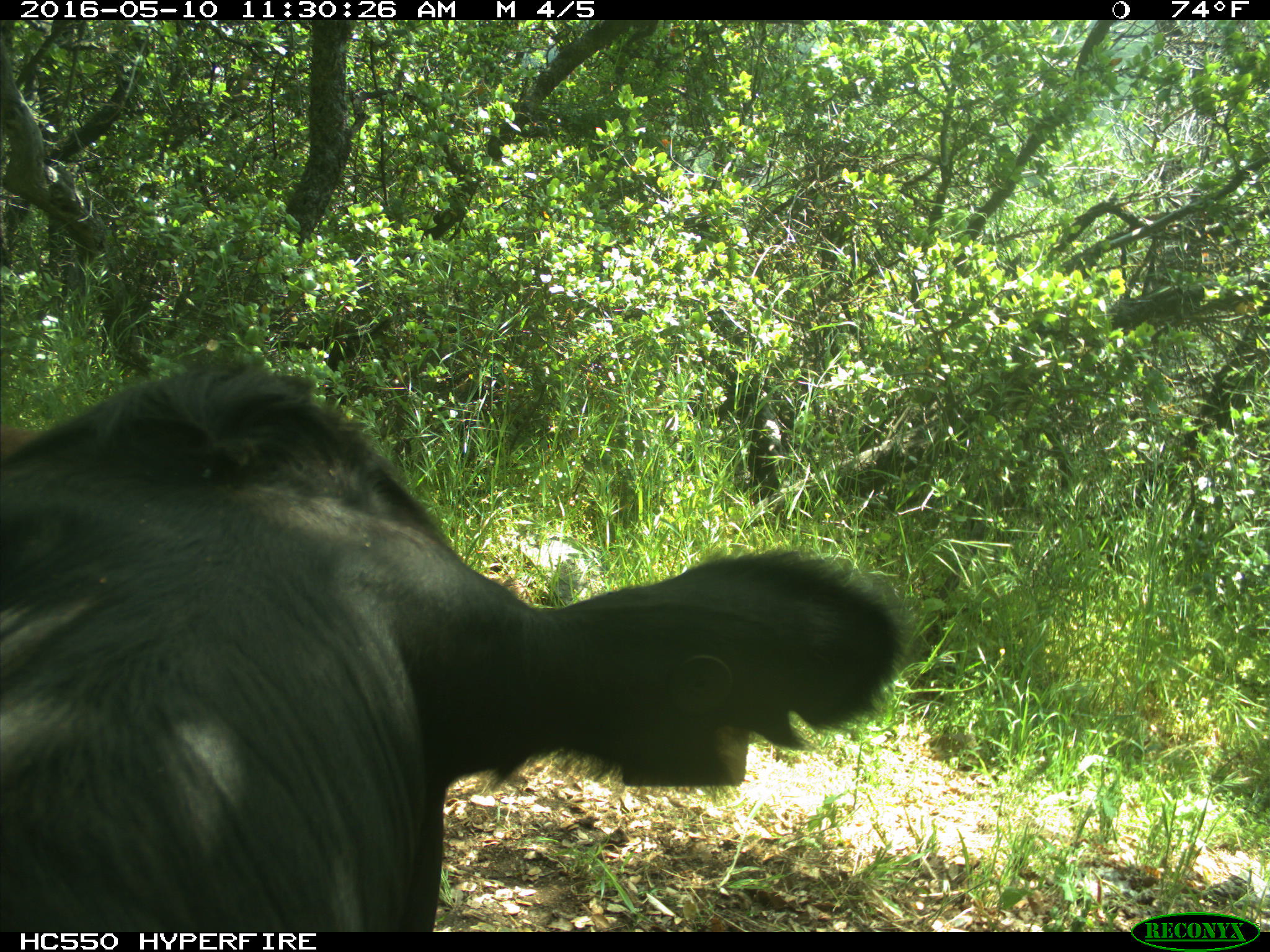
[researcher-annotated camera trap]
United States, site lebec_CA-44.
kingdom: Animalia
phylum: Chordata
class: Mammalia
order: Artiodactyla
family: Bovidae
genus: Bos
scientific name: Bos taurus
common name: domestic cow